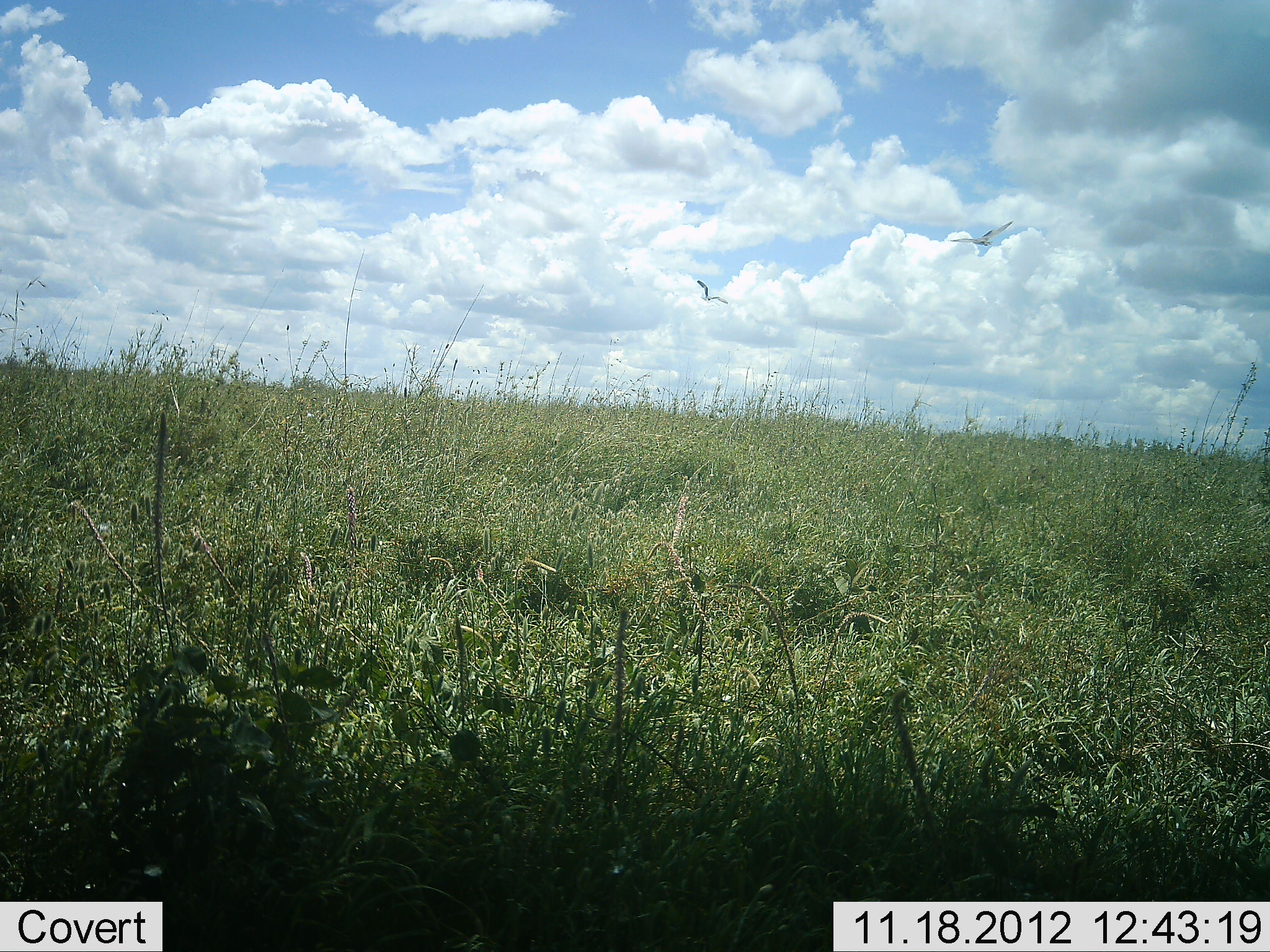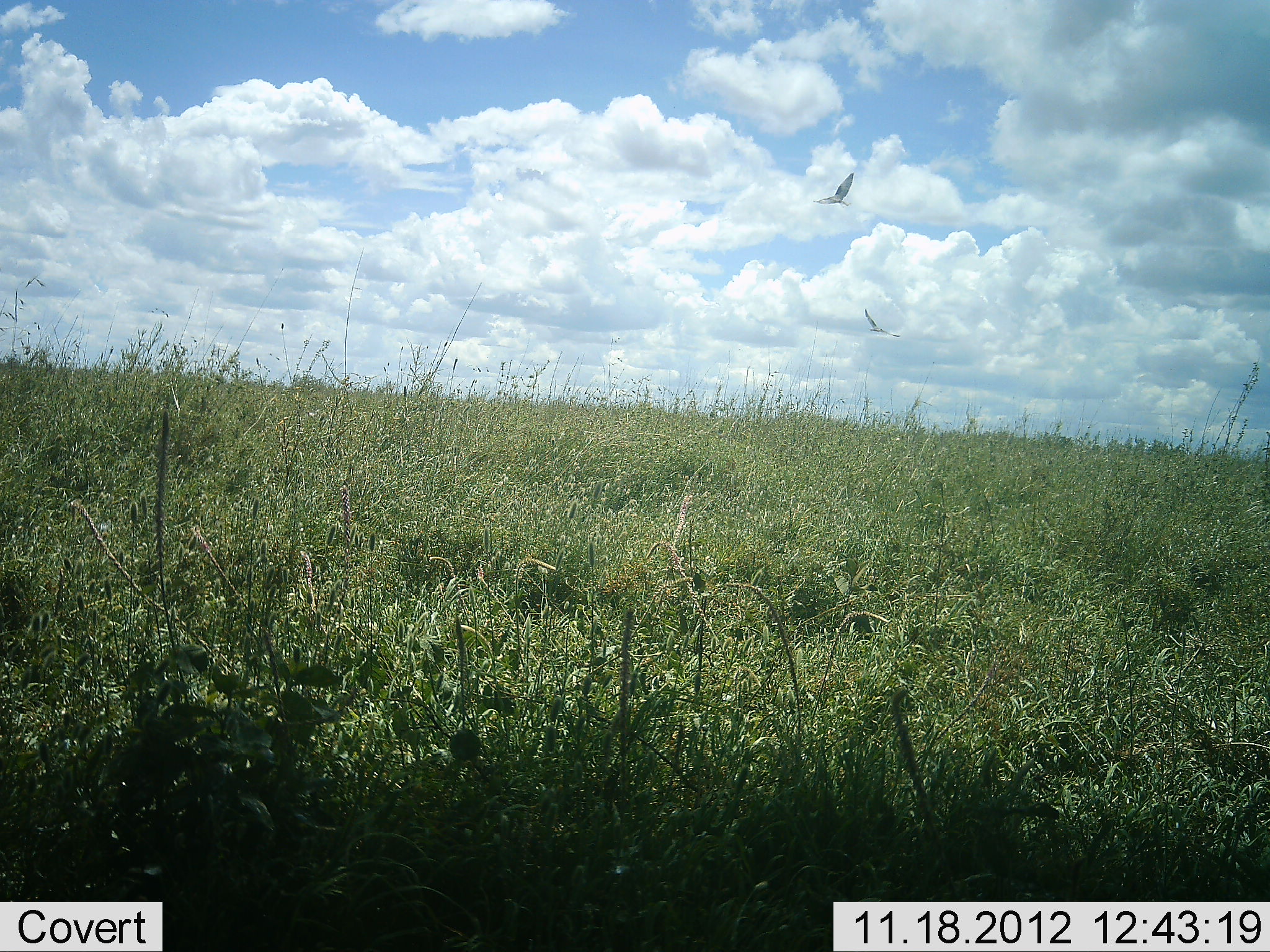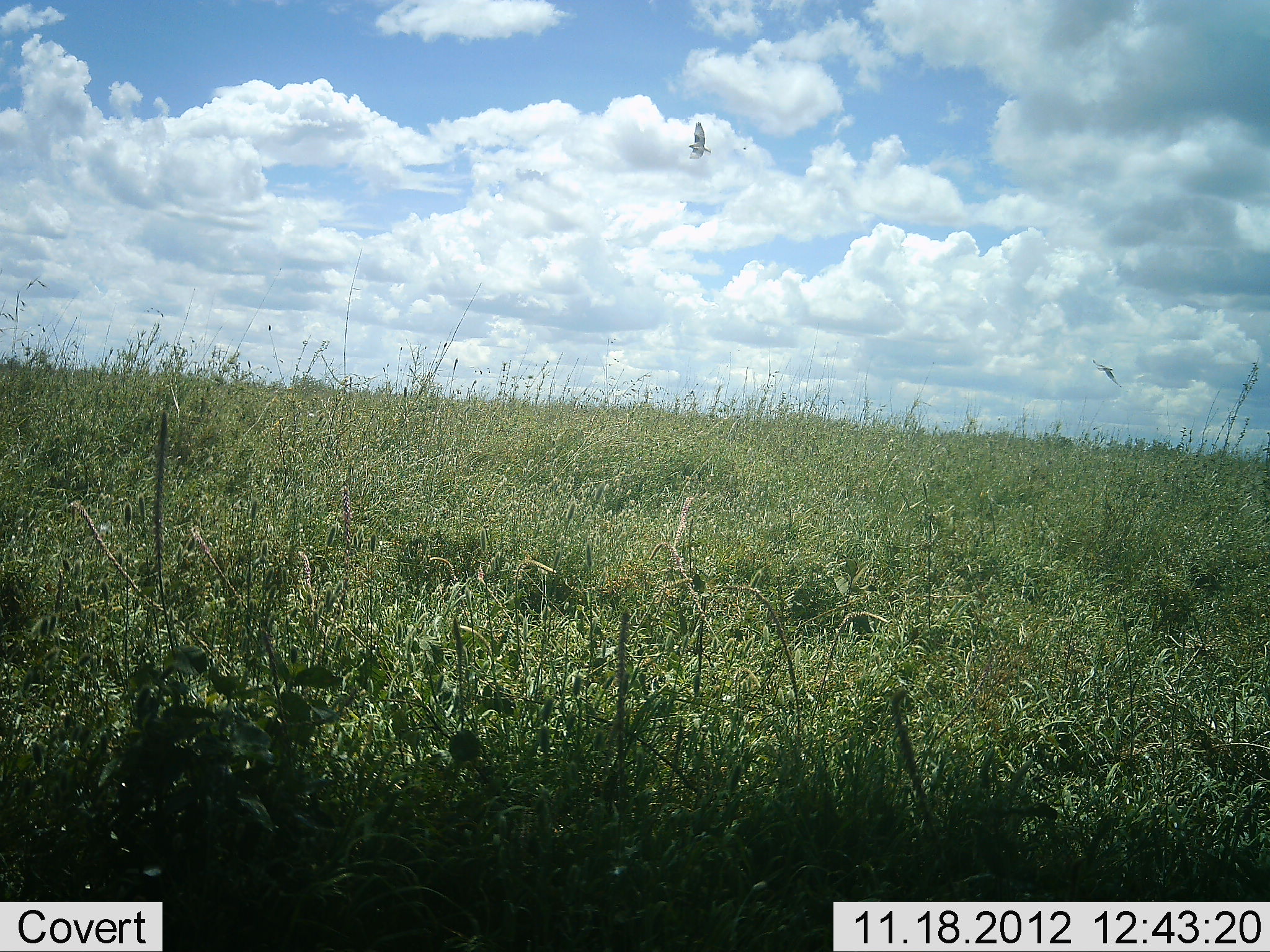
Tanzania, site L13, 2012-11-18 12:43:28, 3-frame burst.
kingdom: Animalia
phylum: Chordata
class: Aves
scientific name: Aves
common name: bird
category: otherbird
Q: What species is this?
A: Otherbird (bird) (Aves).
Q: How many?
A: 2.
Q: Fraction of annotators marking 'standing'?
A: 0%.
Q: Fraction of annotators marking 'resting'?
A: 0%.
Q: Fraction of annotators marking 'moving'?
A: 100%.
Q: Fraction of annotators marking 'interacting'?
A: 0%.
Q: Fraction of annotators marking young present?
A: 0%.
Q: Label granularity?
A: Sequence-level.